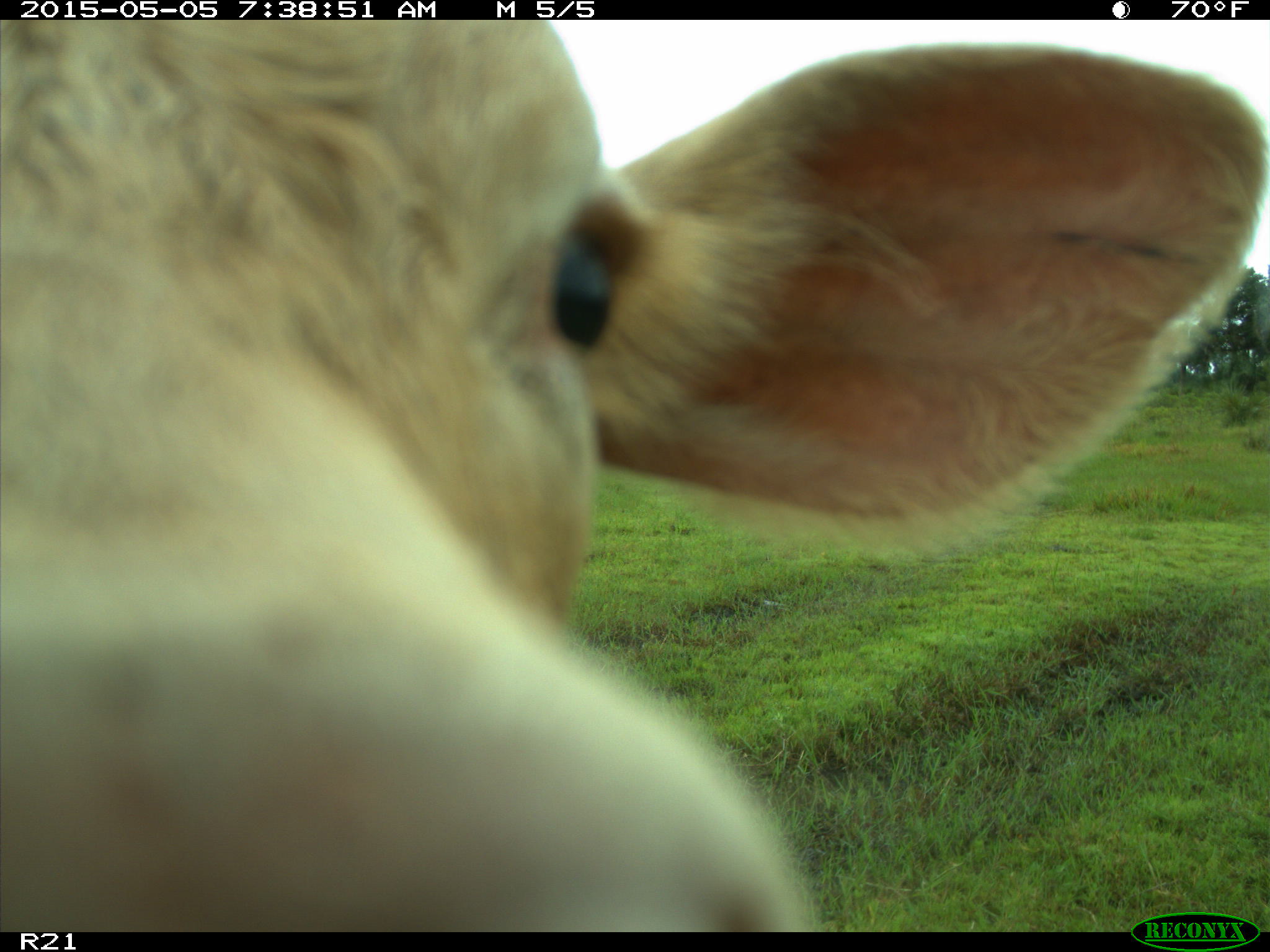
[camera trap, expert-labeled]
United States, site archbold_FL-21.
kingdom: Animalia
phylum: Chordata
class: Mammalia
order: Artiodactyla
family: Bovidae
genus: Bos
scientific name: Bos taurus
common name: domestic cow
Bos taurus (domestic cow).